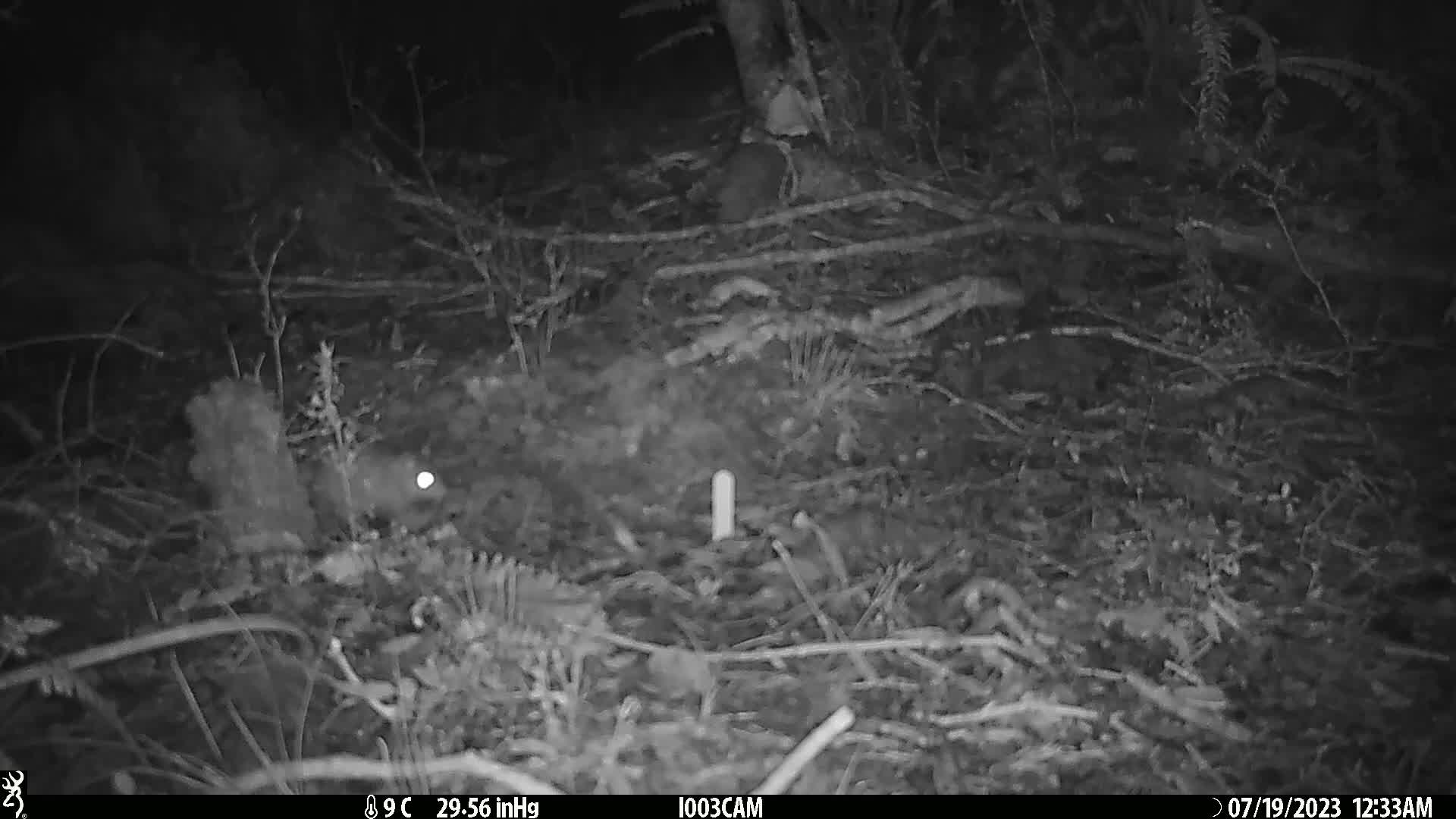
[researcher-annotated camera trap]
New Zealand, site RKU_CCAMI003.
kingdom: Animalia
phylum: Chordata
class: Mammalia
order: Rodentia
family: Muridae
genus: Rattus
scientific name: Rattus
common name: rat